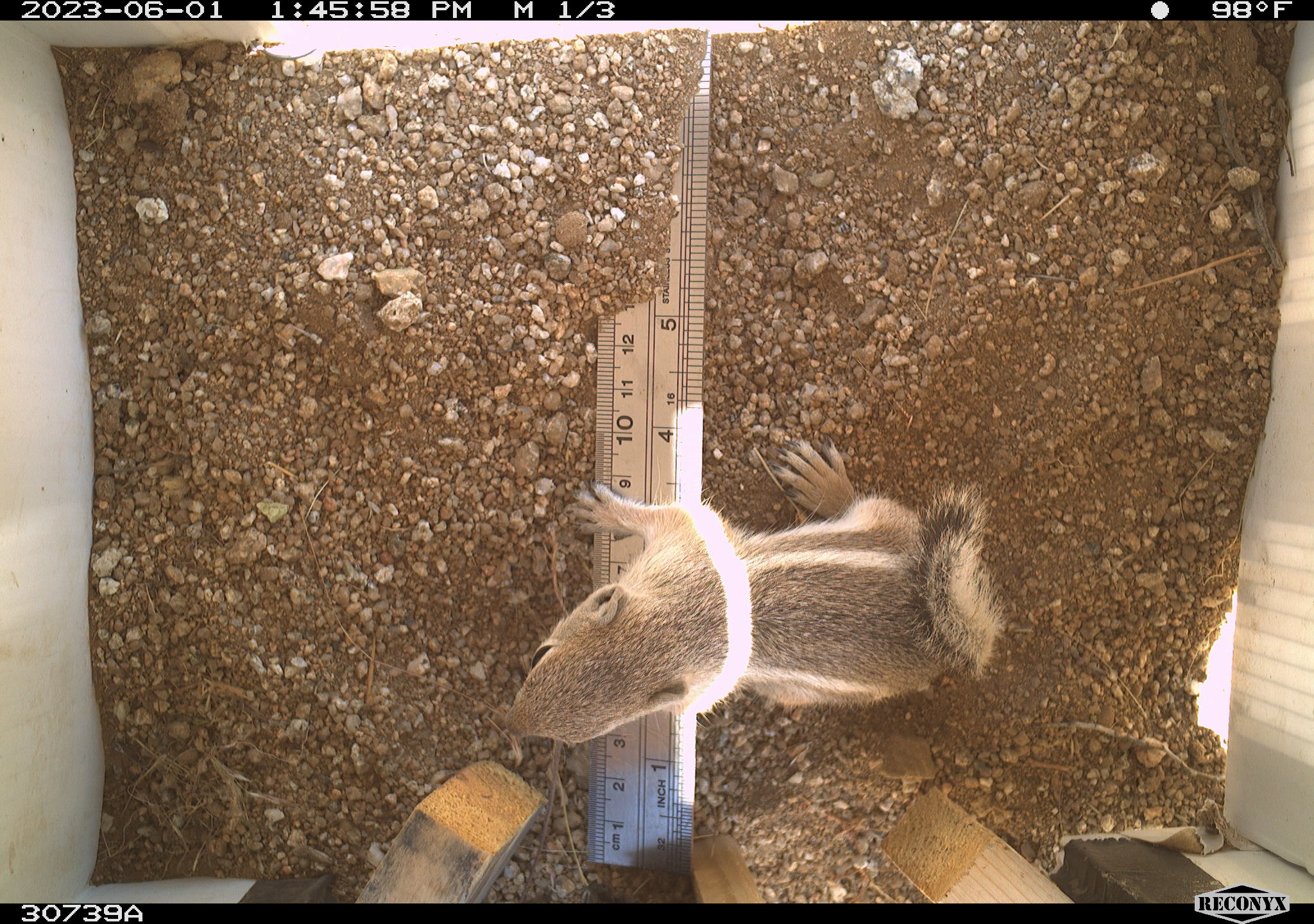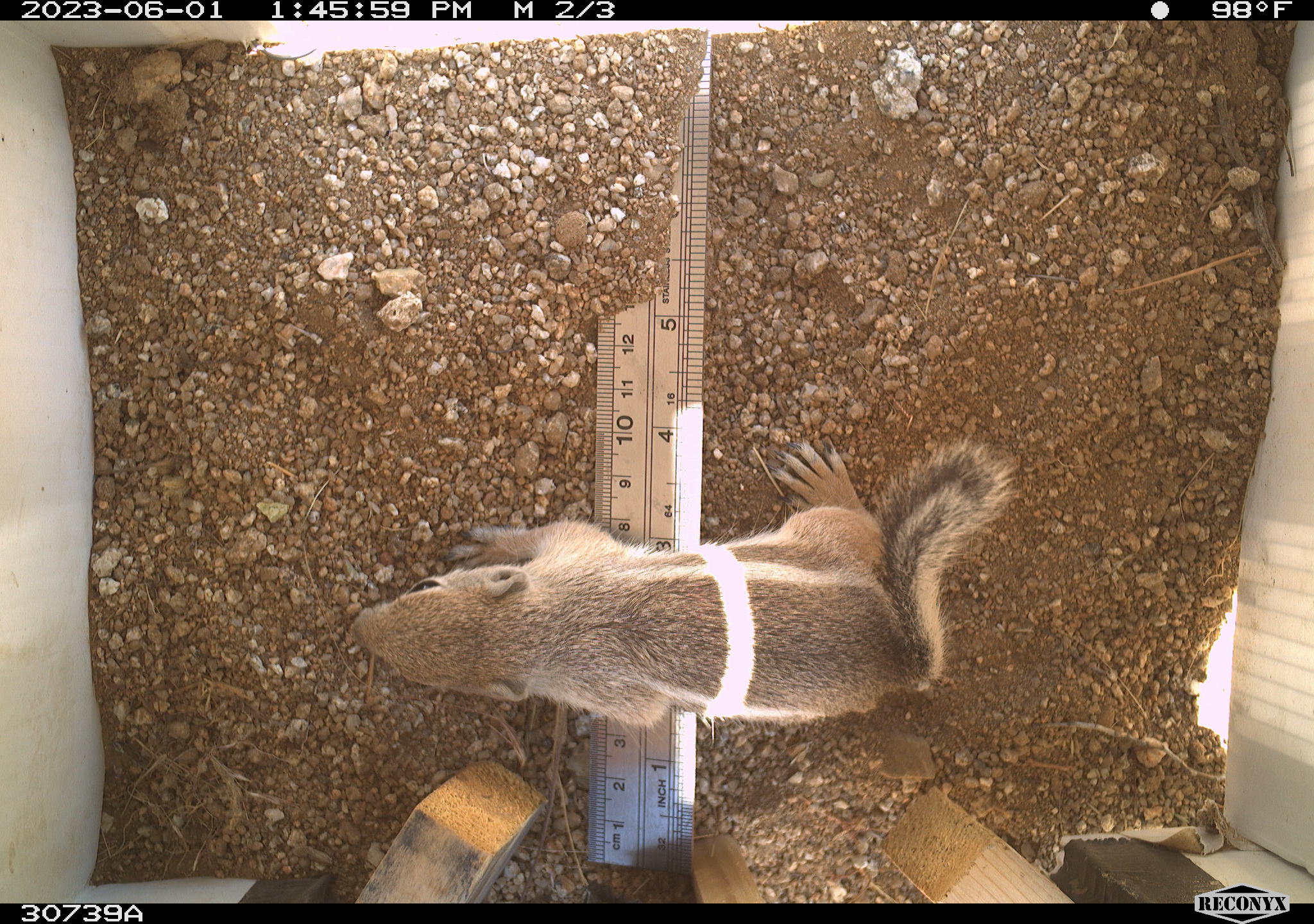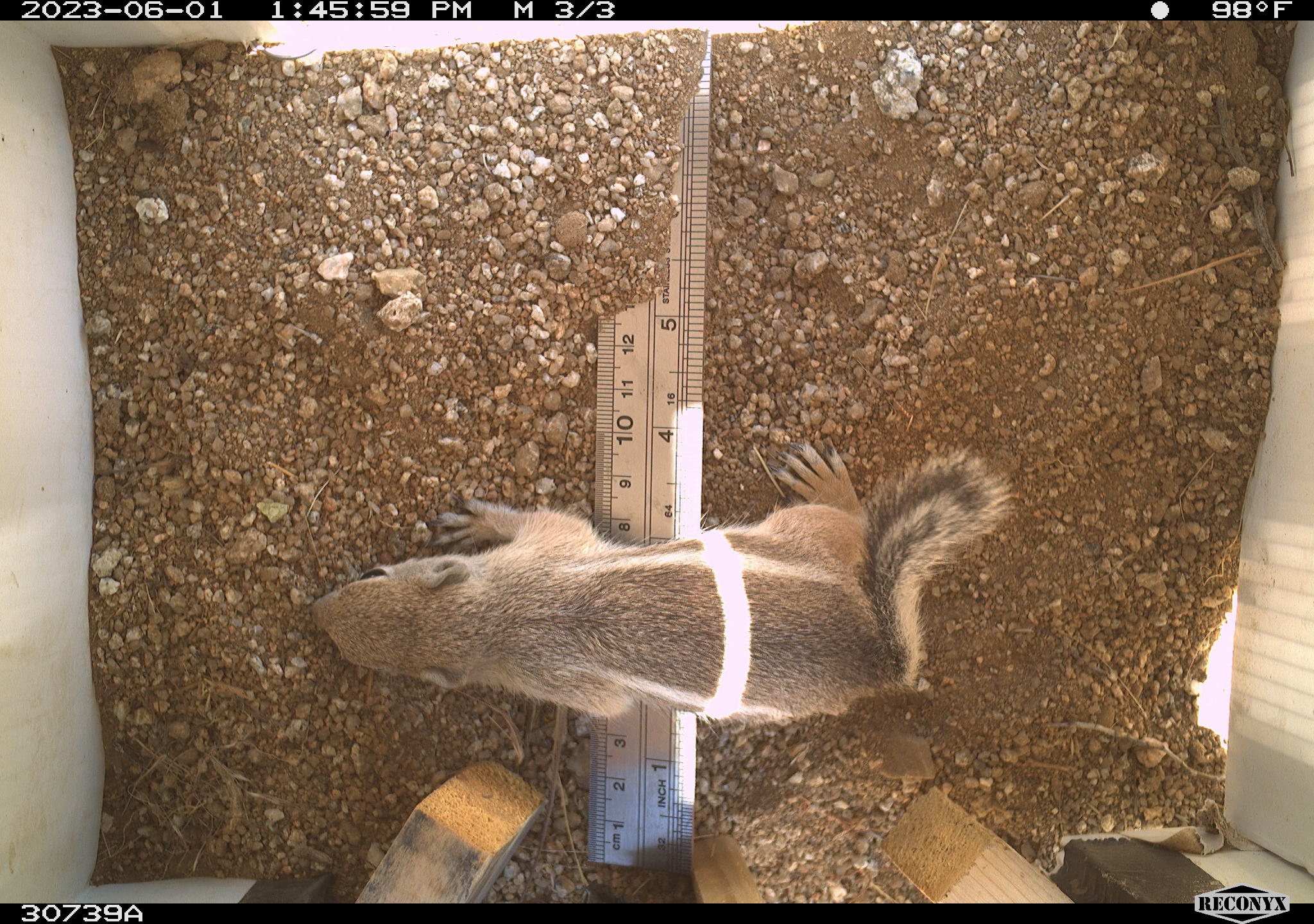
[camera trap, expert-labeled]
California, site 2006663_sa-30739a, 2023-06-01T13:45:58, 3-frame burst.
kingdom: Animalia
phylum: Chordata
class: Mammalia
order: Rodentia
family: Sciuridae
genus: Ammospermophilus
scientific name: Ammospermophilus leucurus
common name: white-tailed antelope squirrel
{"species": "white-tailed antelope squirrel (Ammospermophilus leucurus)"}